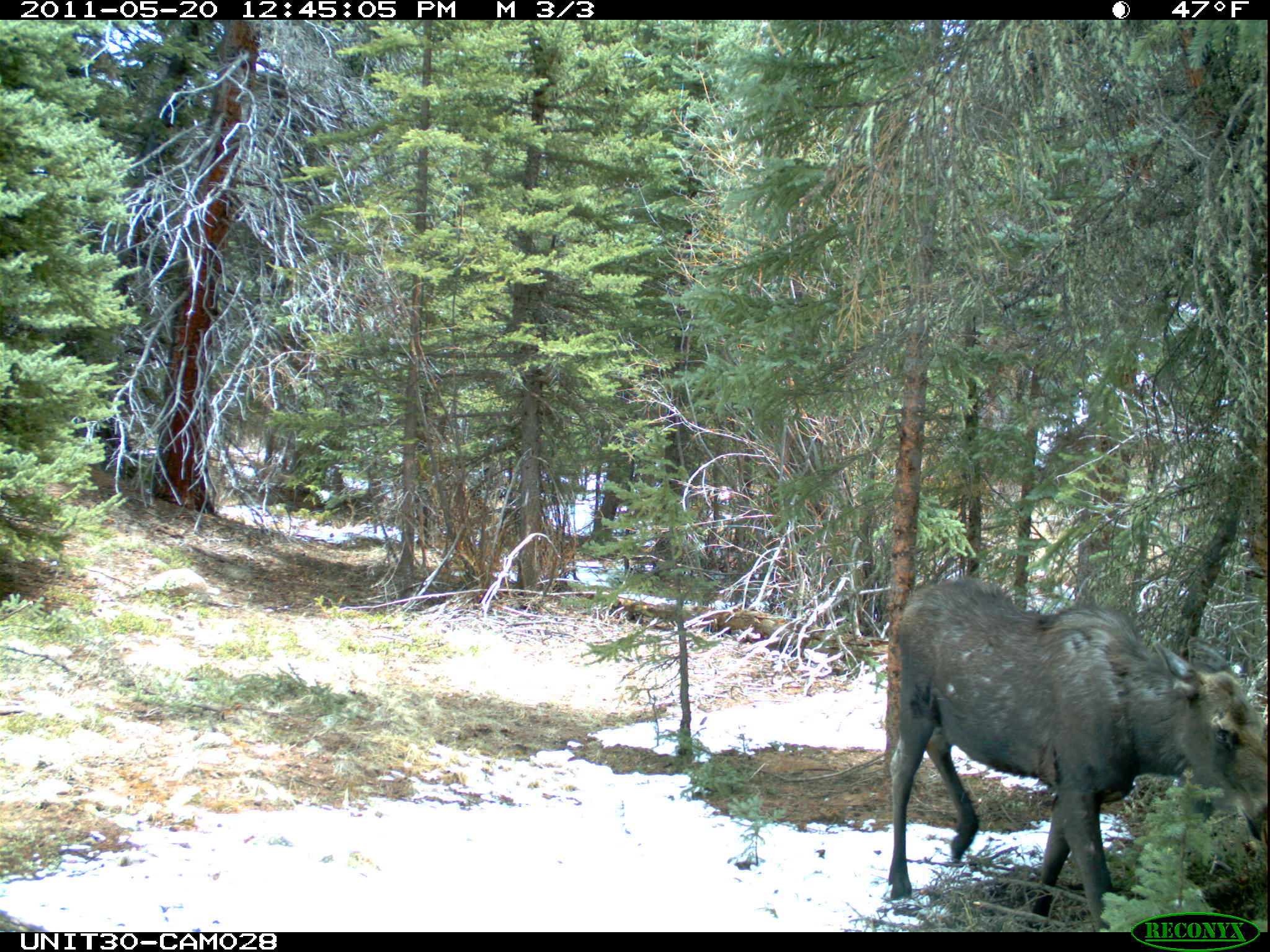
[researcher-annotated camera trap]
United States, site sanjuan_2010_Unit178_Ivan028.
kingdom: Animalia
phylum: Chordata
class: Mammalia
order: Artiodactyla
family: Cervidae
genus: Alces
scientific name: Alces alces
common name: moose